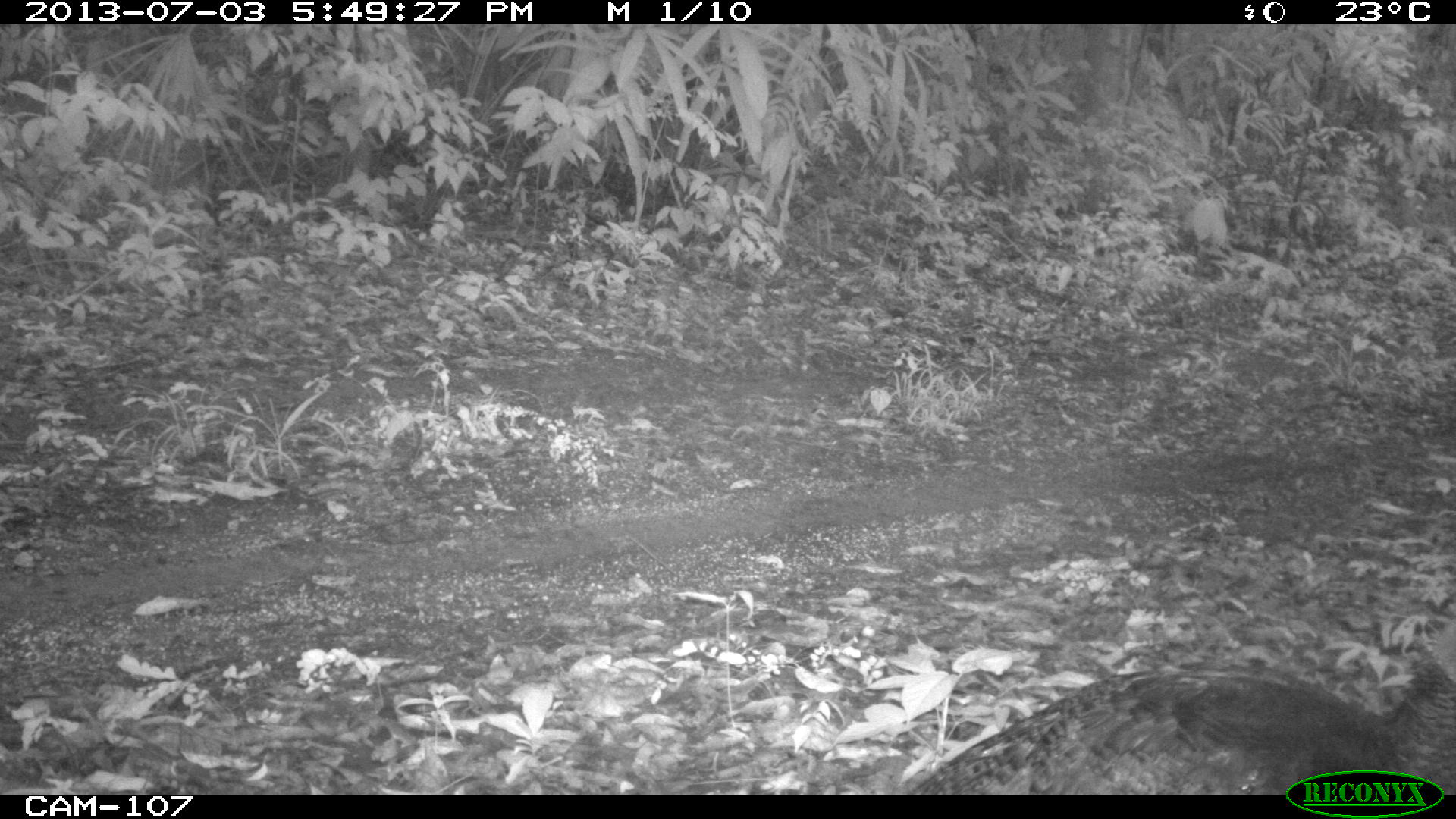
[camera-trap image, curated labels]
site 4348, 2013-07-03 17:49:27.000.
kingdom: Animalia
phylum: Chordata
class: Aves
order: Galliformes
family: Phasianidae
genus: Meleagris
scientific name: Meleagris ocellata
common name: ocellated turkey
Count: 1.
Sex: female.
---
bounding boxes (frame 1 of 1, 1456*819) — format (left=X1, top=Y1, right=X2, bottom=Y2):
meleagris ocellata: (left=903, top=610, right=1456, bottom=794)